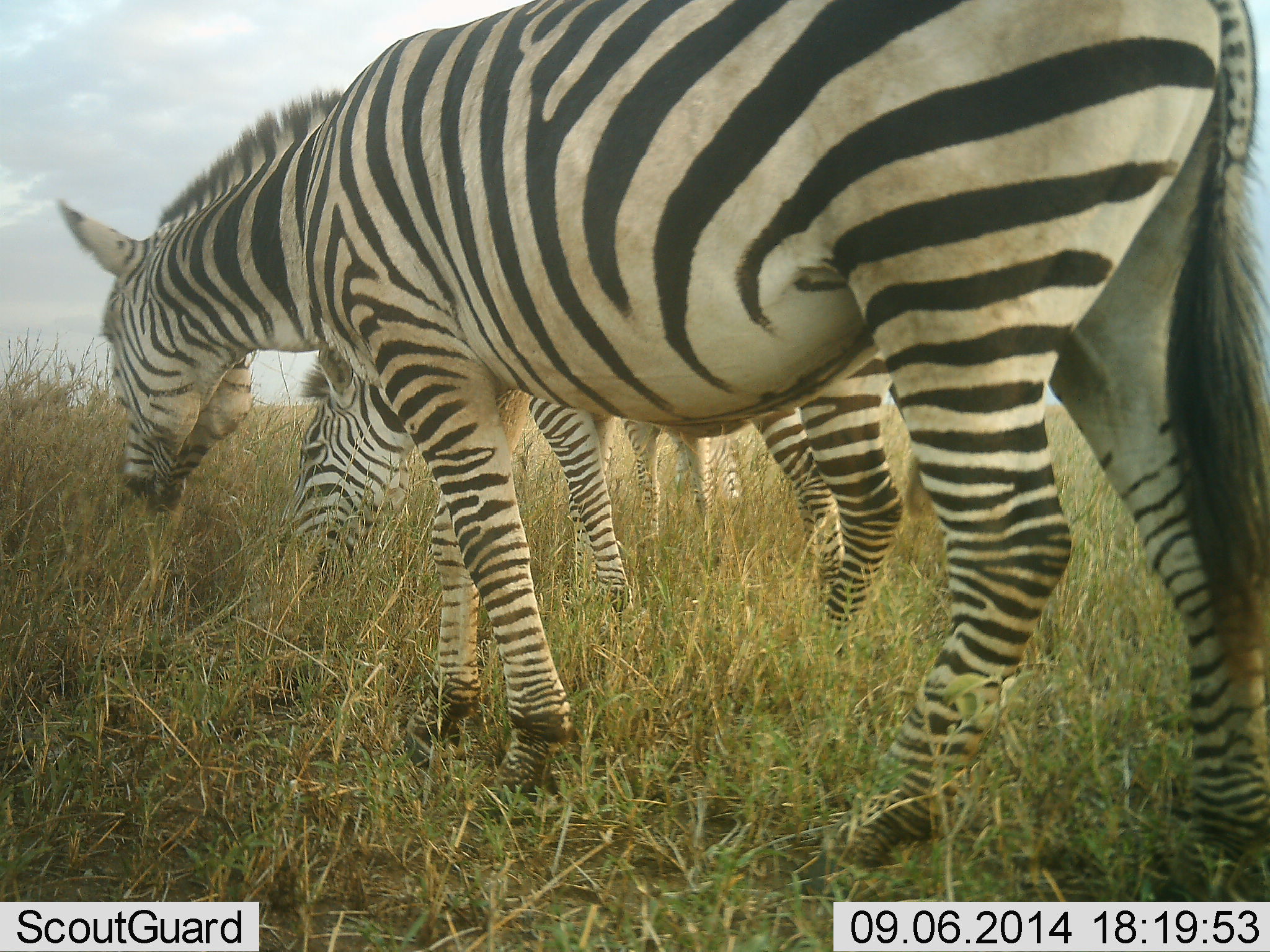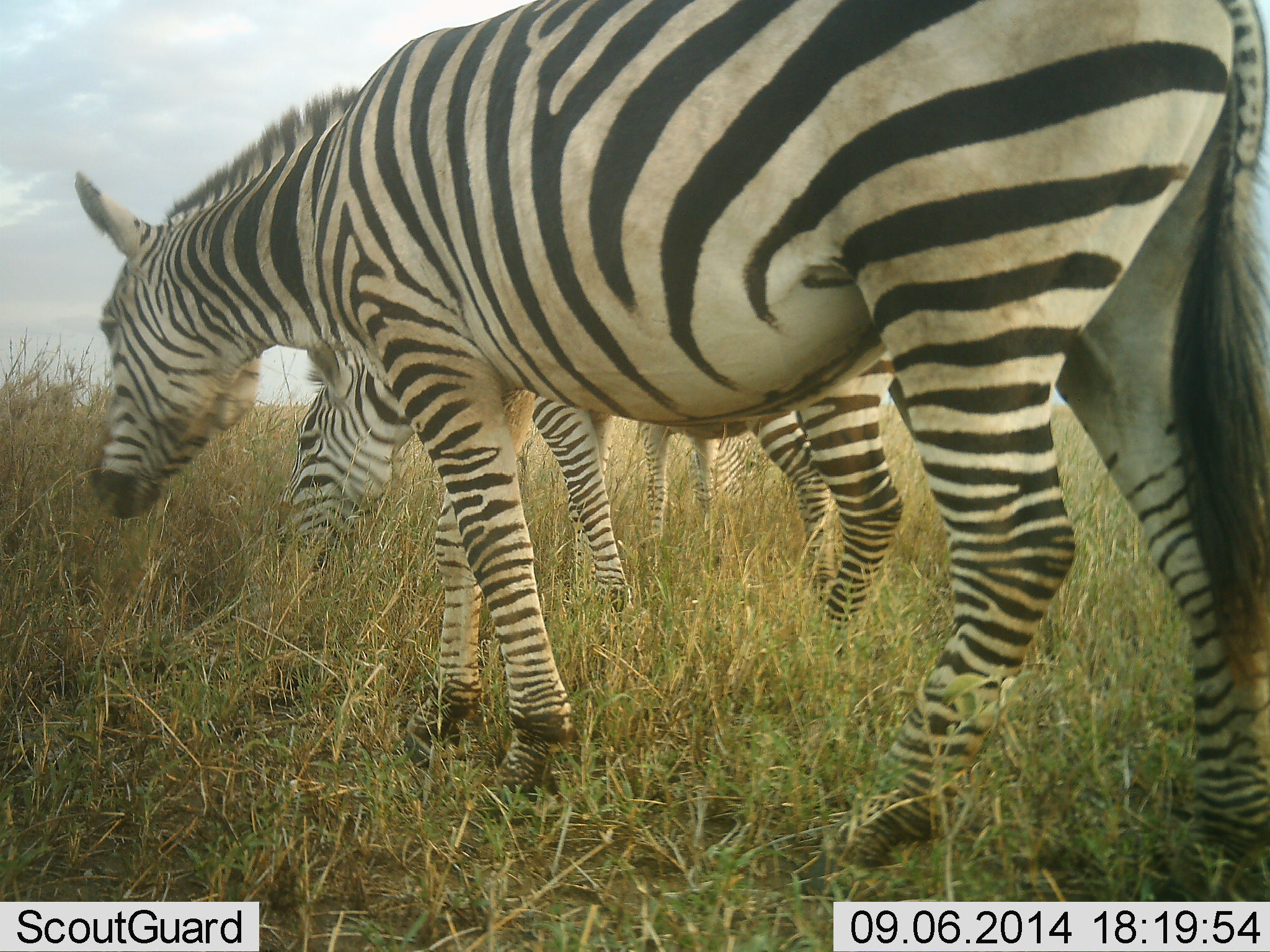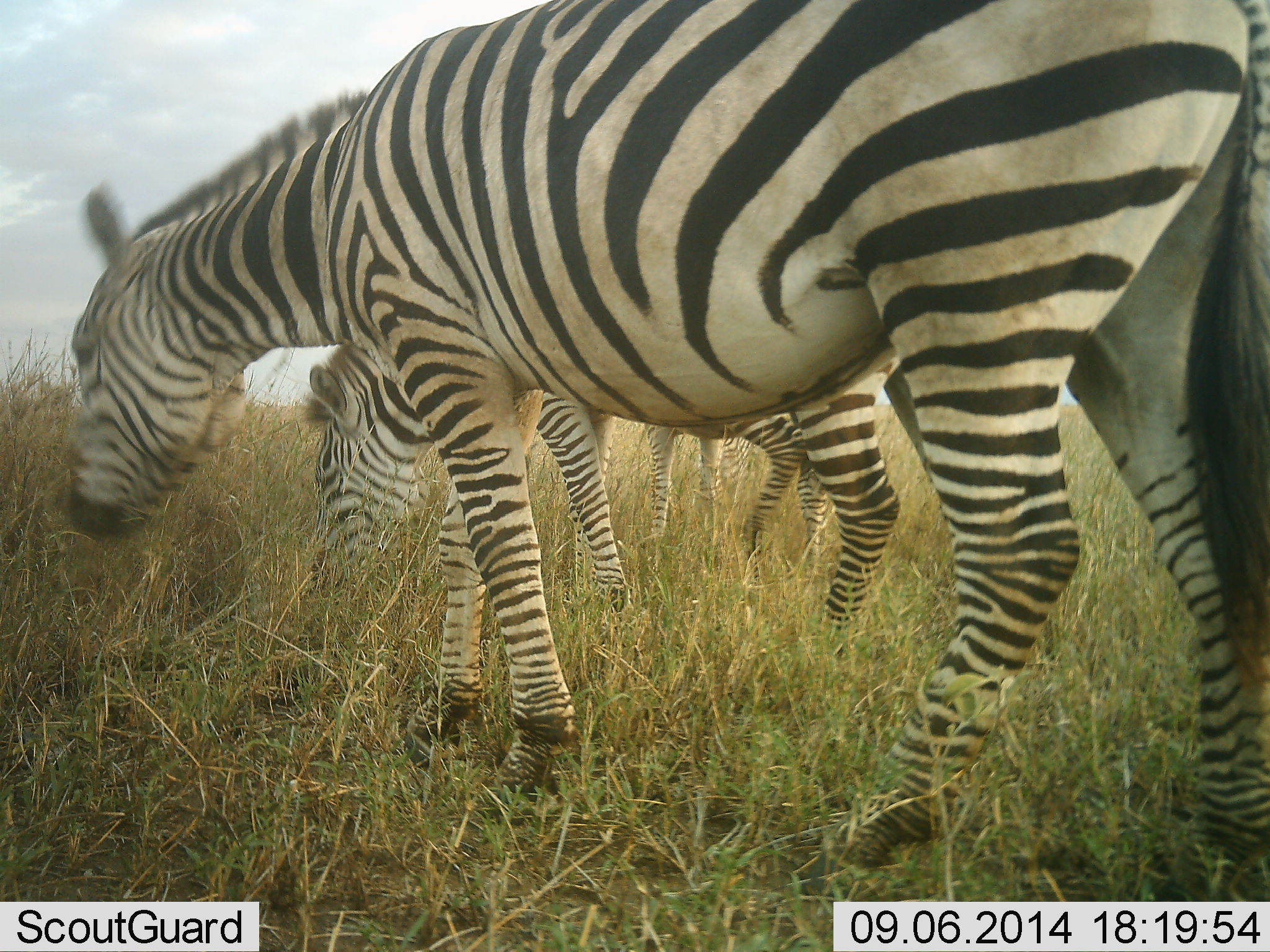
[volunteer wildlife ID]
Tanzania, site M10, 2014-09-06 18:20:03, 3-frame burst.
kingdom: Animalia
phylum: Chordata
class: Mammalia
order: Perissodactyla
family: Equidae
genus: Equus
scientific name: Equus quagga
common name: plains zebra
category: zebra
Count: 3.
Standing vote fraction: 30%.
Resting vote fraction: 0%.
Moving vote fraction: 0%.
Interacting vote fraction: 0%.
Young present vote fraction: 10%.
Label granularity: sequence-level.